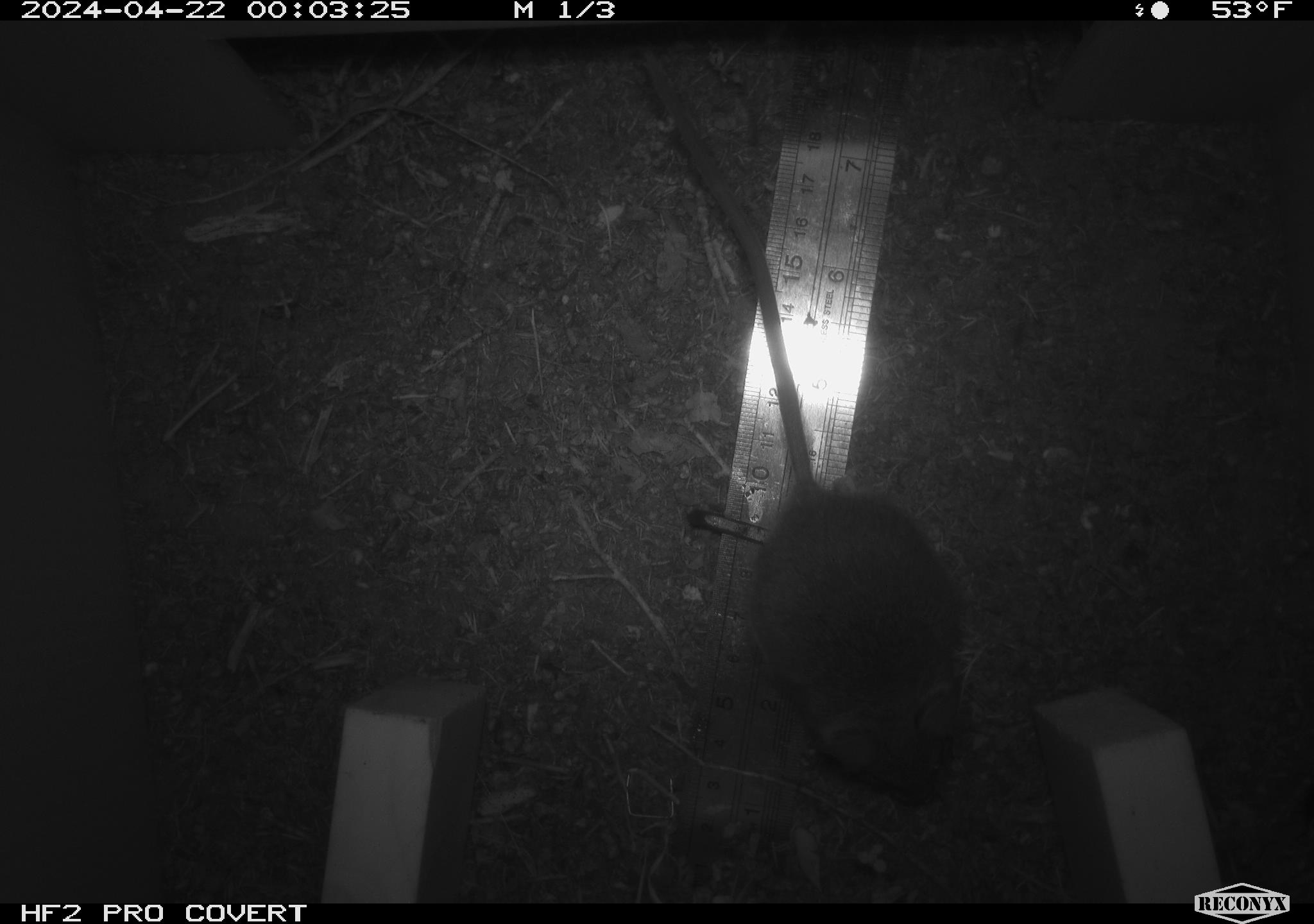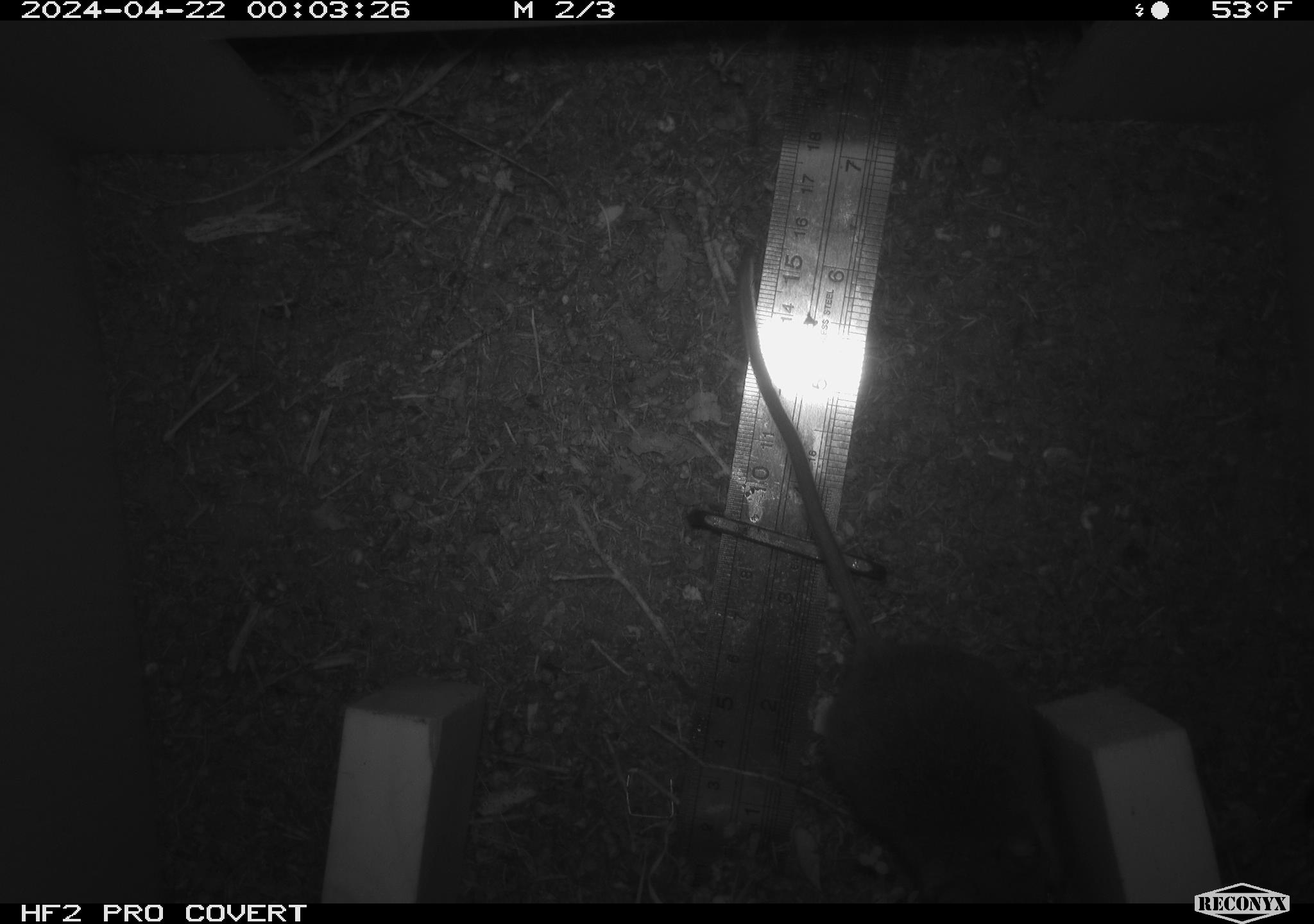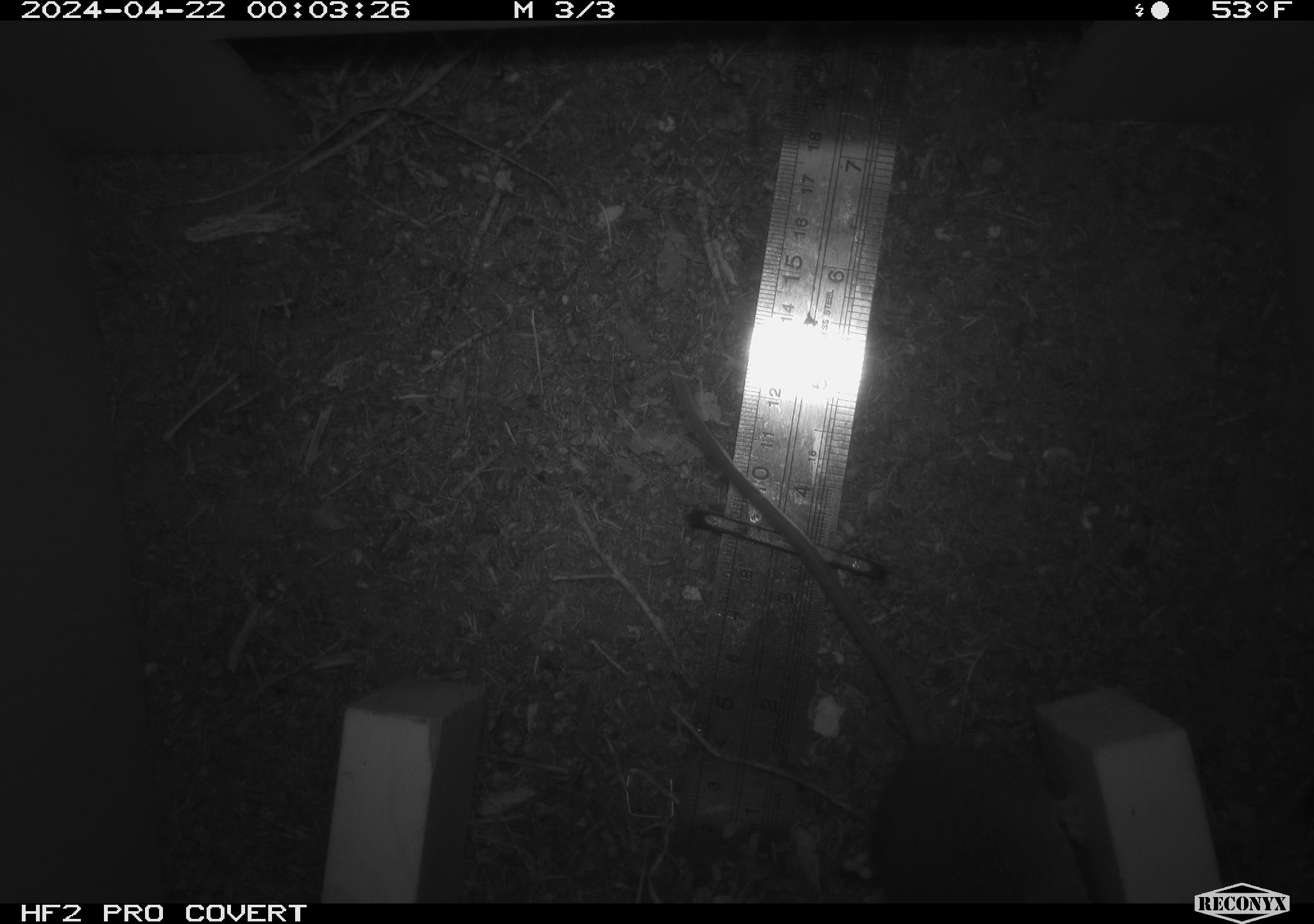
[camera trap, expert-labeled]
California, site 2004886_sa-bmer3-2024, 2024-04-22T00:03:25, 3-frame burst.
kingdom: Animalia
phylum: Chordata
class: Mammalia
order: Rodentia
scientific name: Rodentia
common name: mouse species